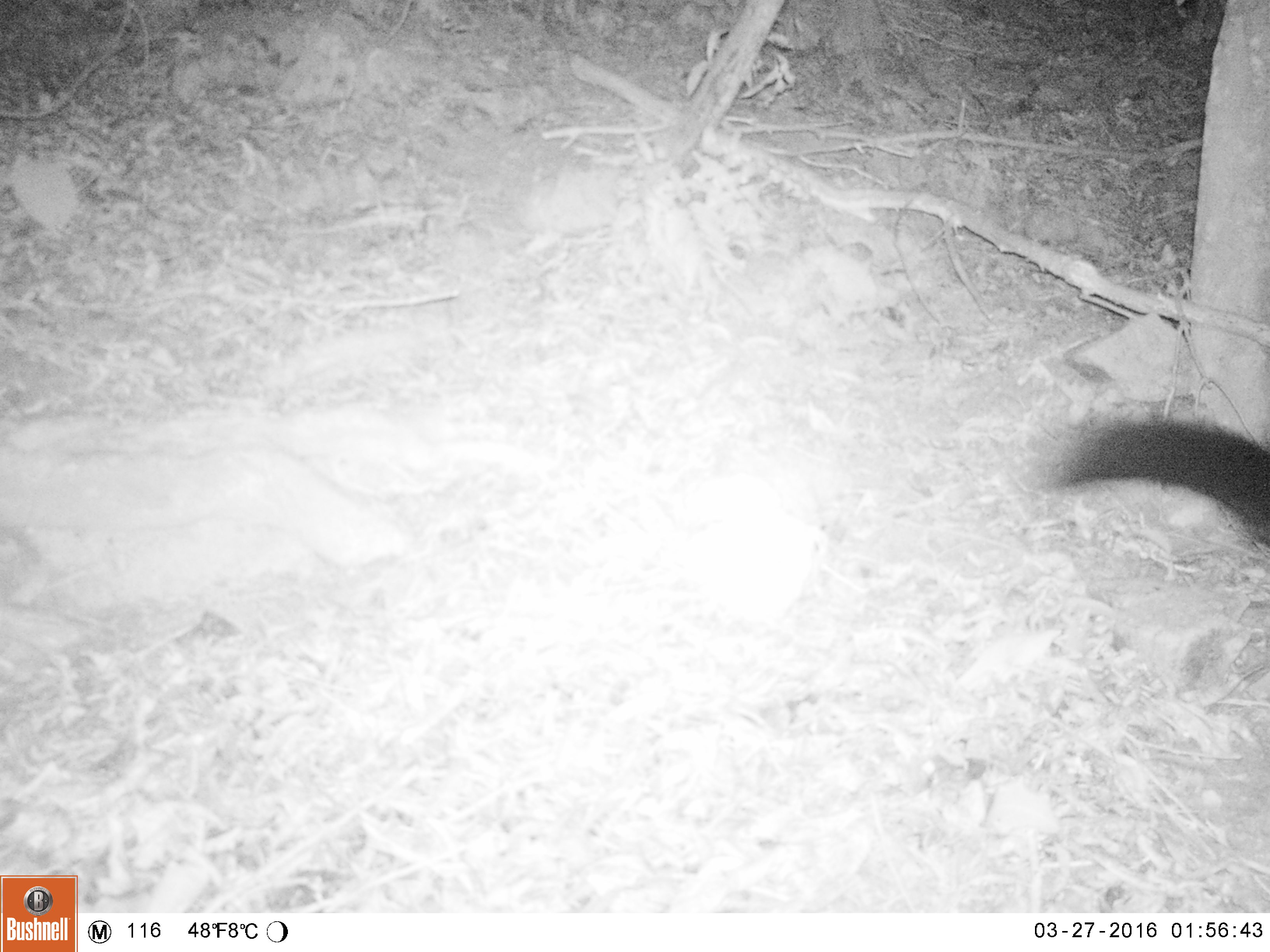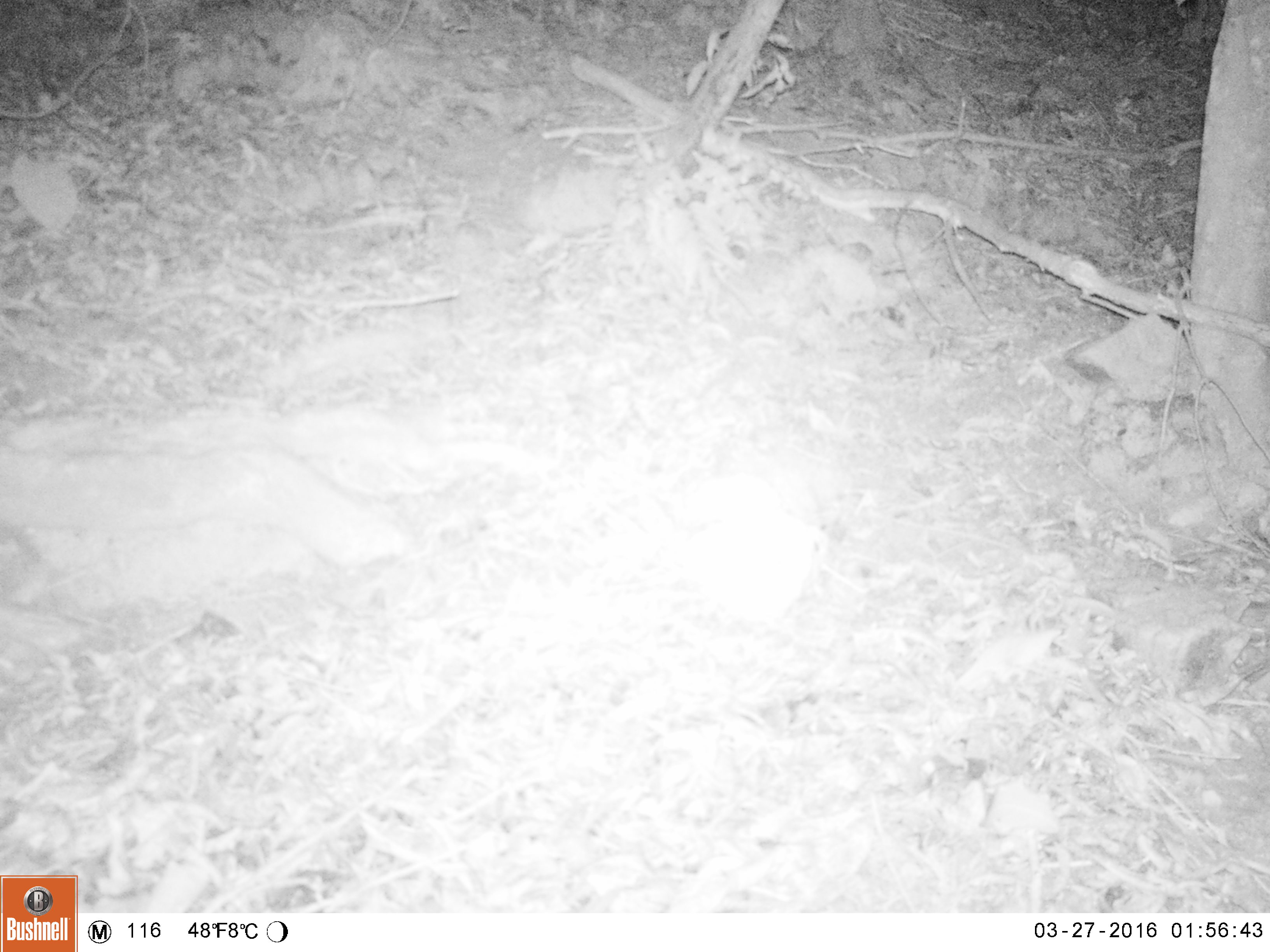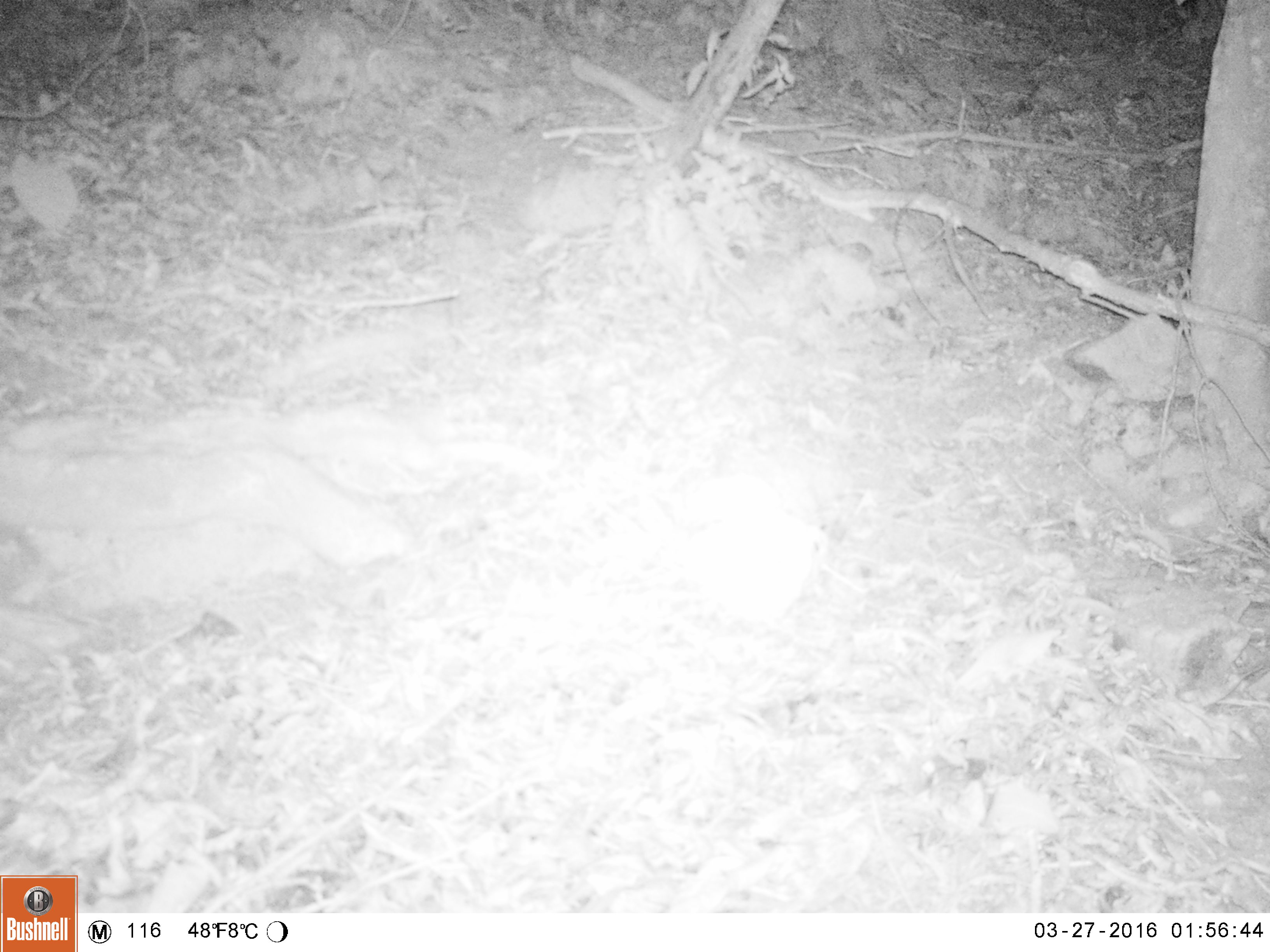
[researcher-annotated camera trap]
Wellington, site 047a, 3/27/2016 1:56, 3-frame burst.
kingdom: Animalia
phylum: Chordata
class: Mammalia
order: Didelphimorphia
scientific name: Didelphimorphia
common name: possum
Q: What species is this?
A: Possum (Didelphimorphia).